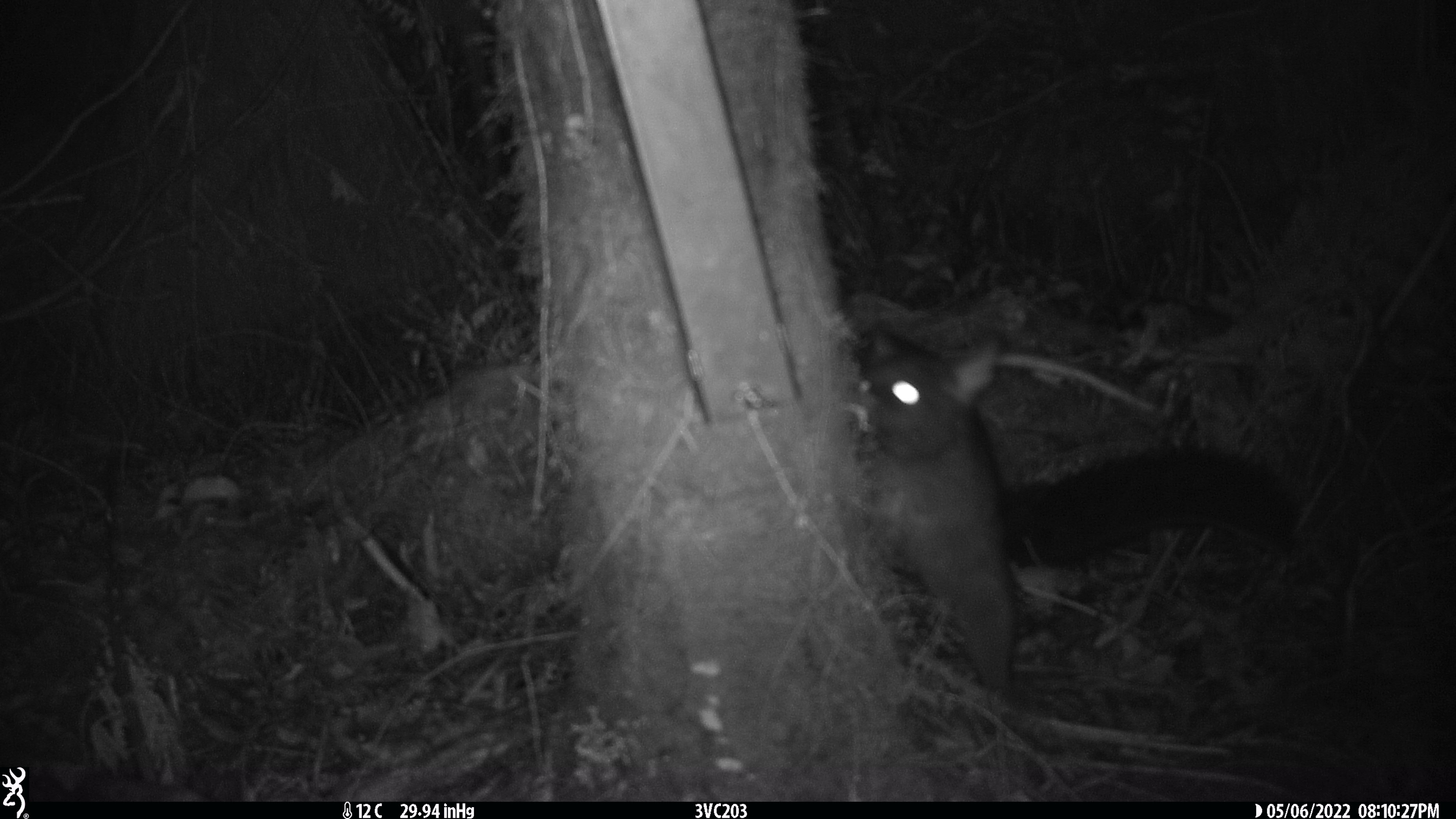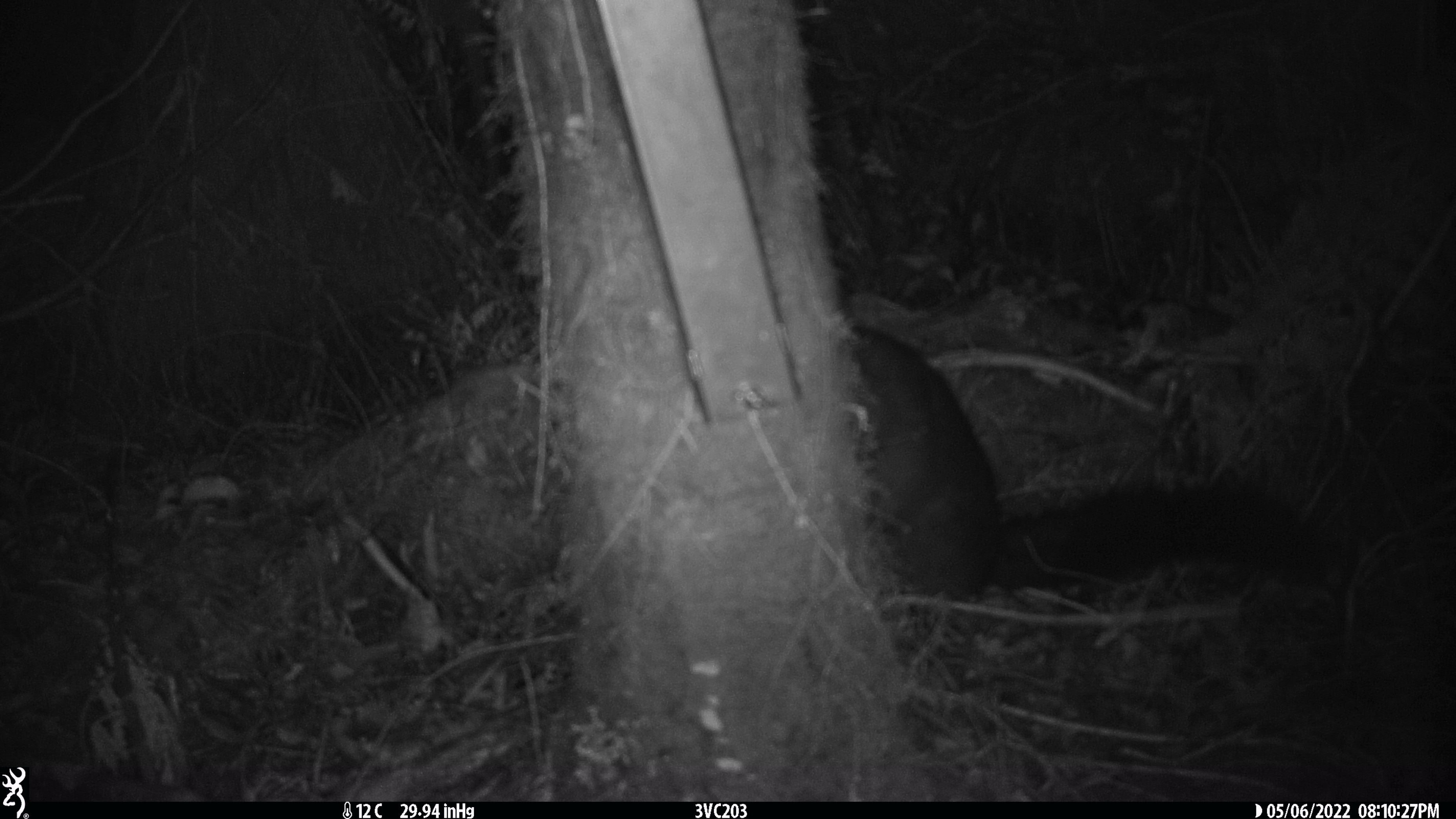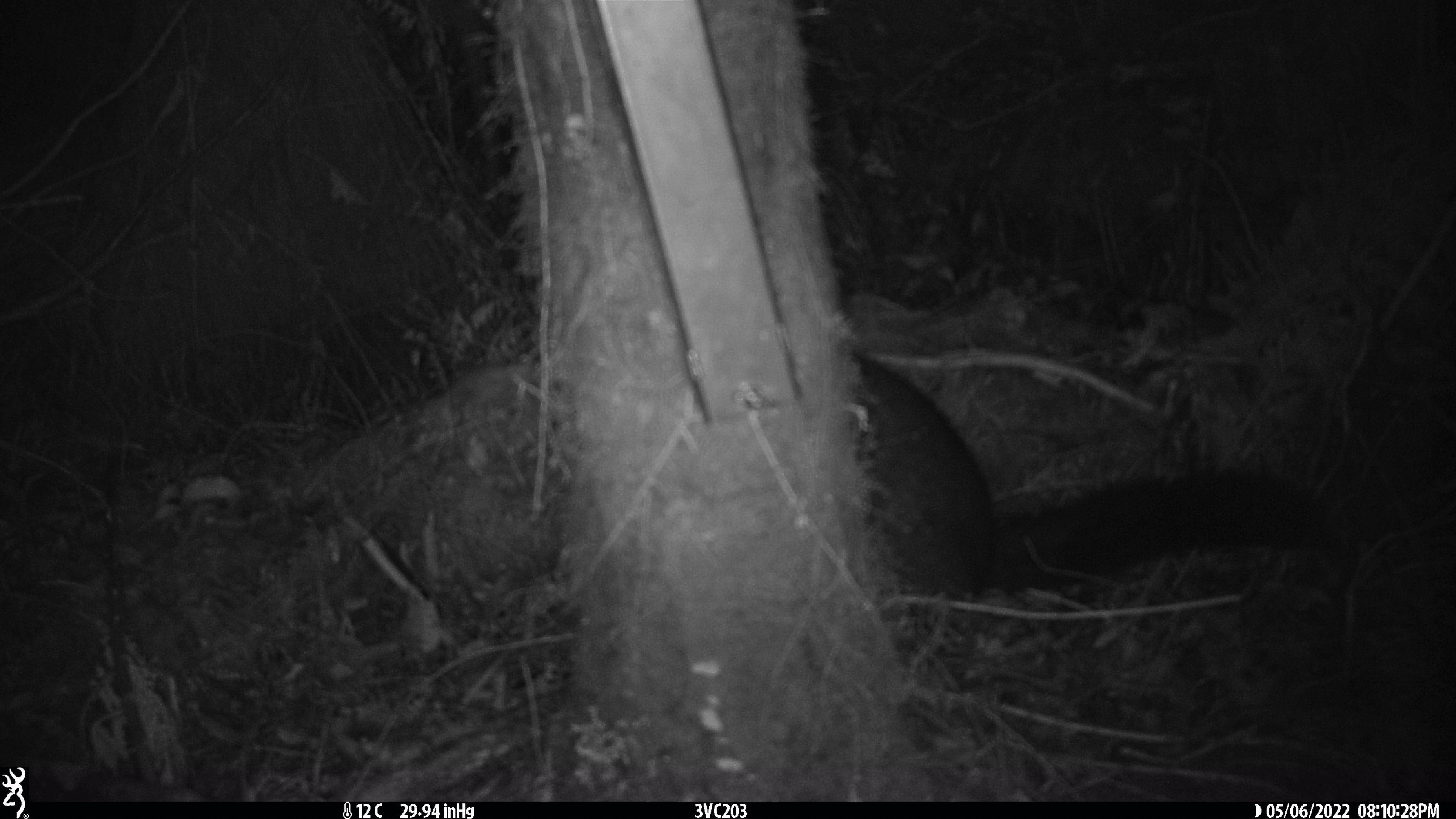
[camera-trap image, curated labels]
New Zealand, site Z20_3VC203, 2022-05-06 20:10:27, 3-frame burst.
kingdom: Animalia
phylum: Chordata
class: Mammalia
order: Diprotodontia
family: Phalangeridae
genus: Trichosurus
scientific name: Trichosurus vulpecula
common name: common brushtail possum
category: possum